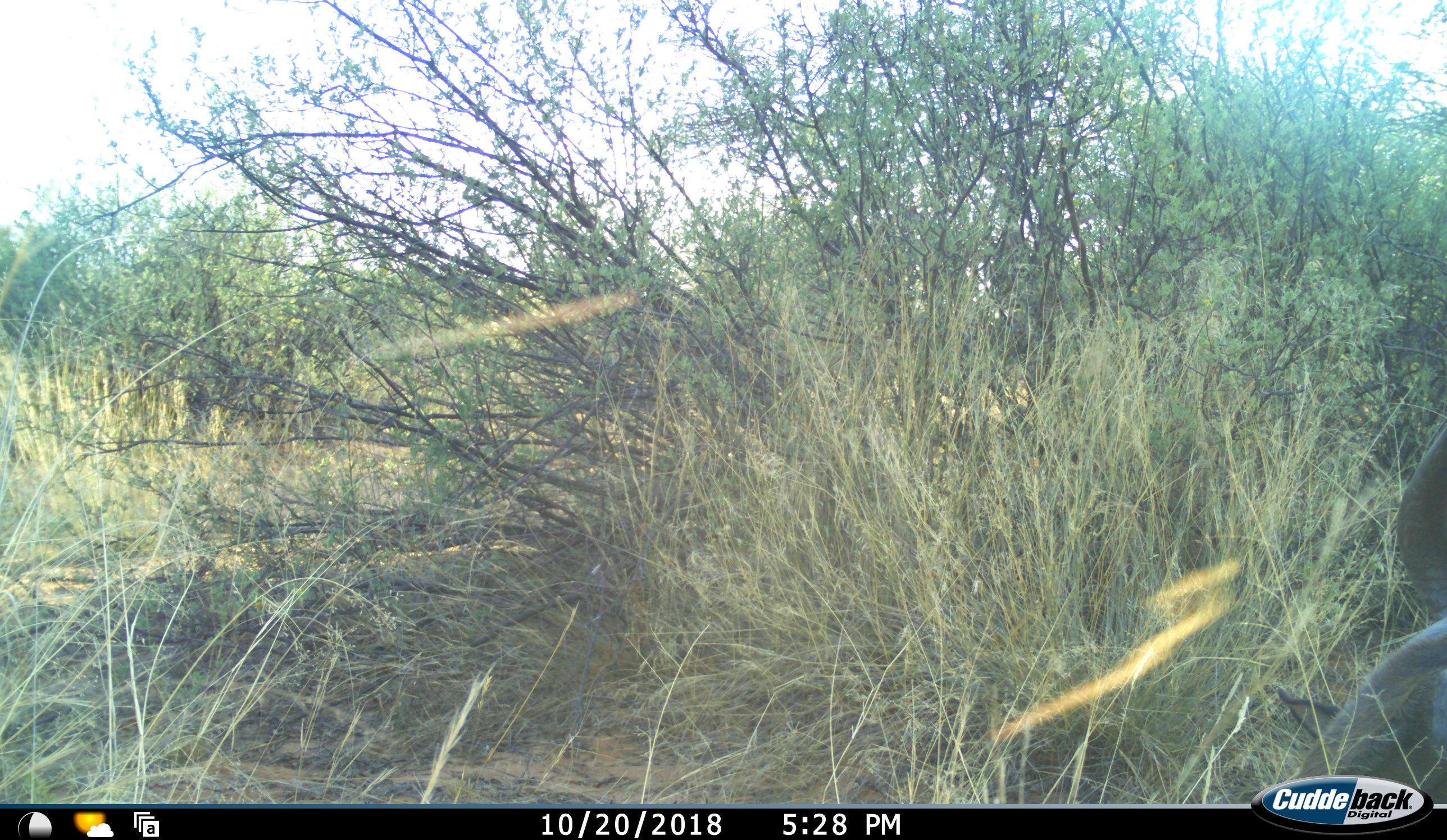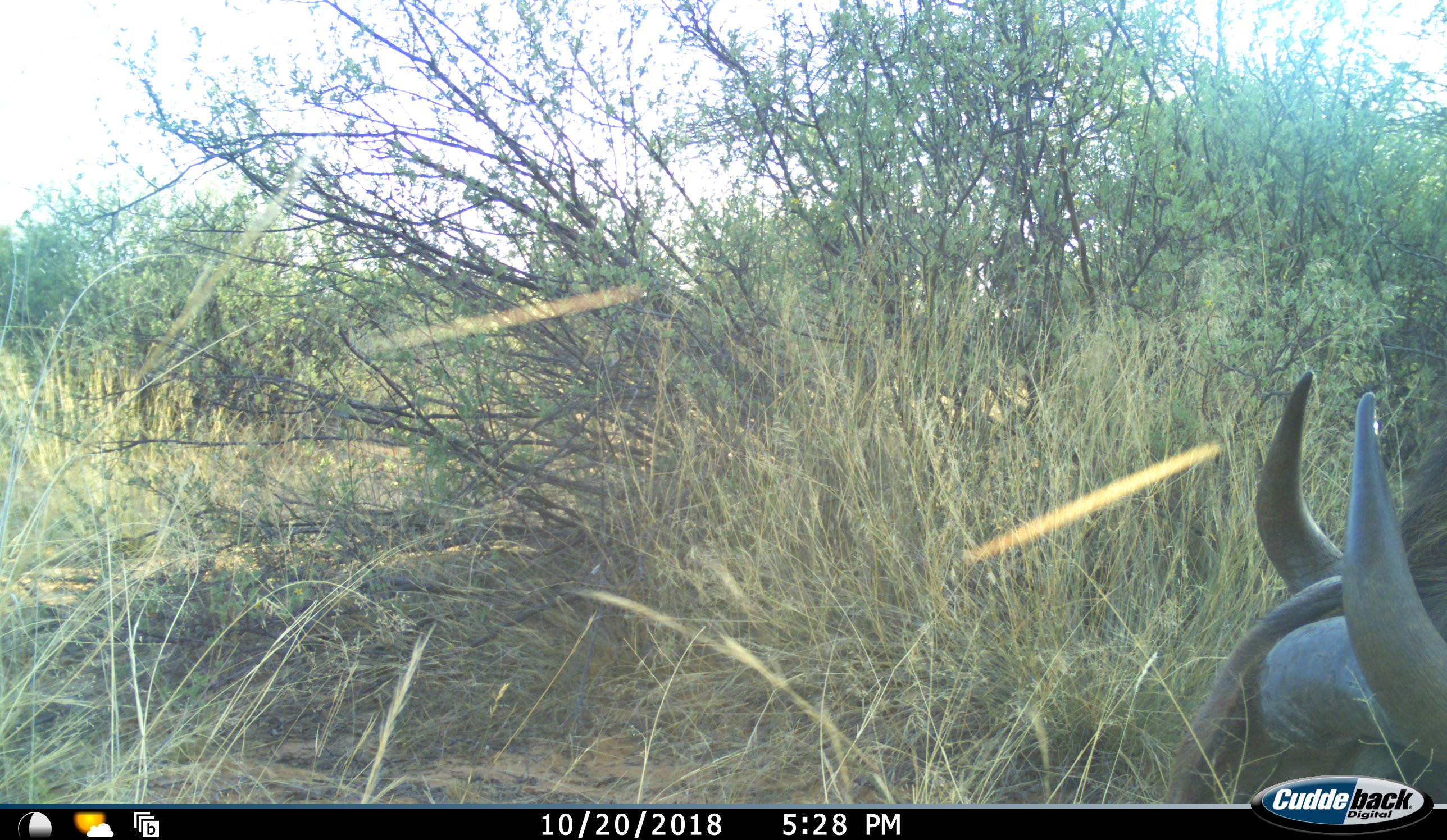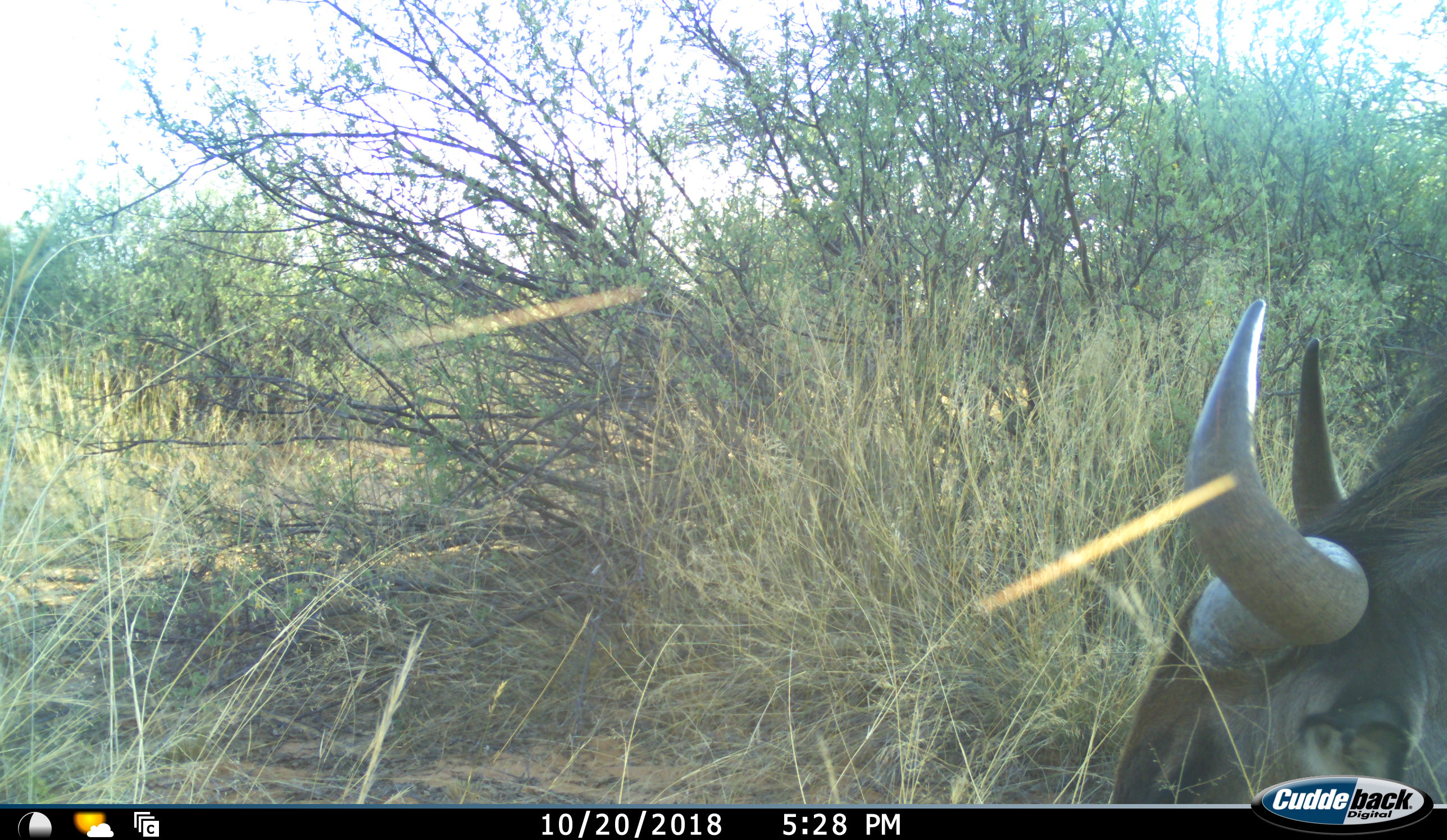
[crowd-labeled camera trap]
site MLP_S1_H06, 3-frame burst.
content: unidentified animal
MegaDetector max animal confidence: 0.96